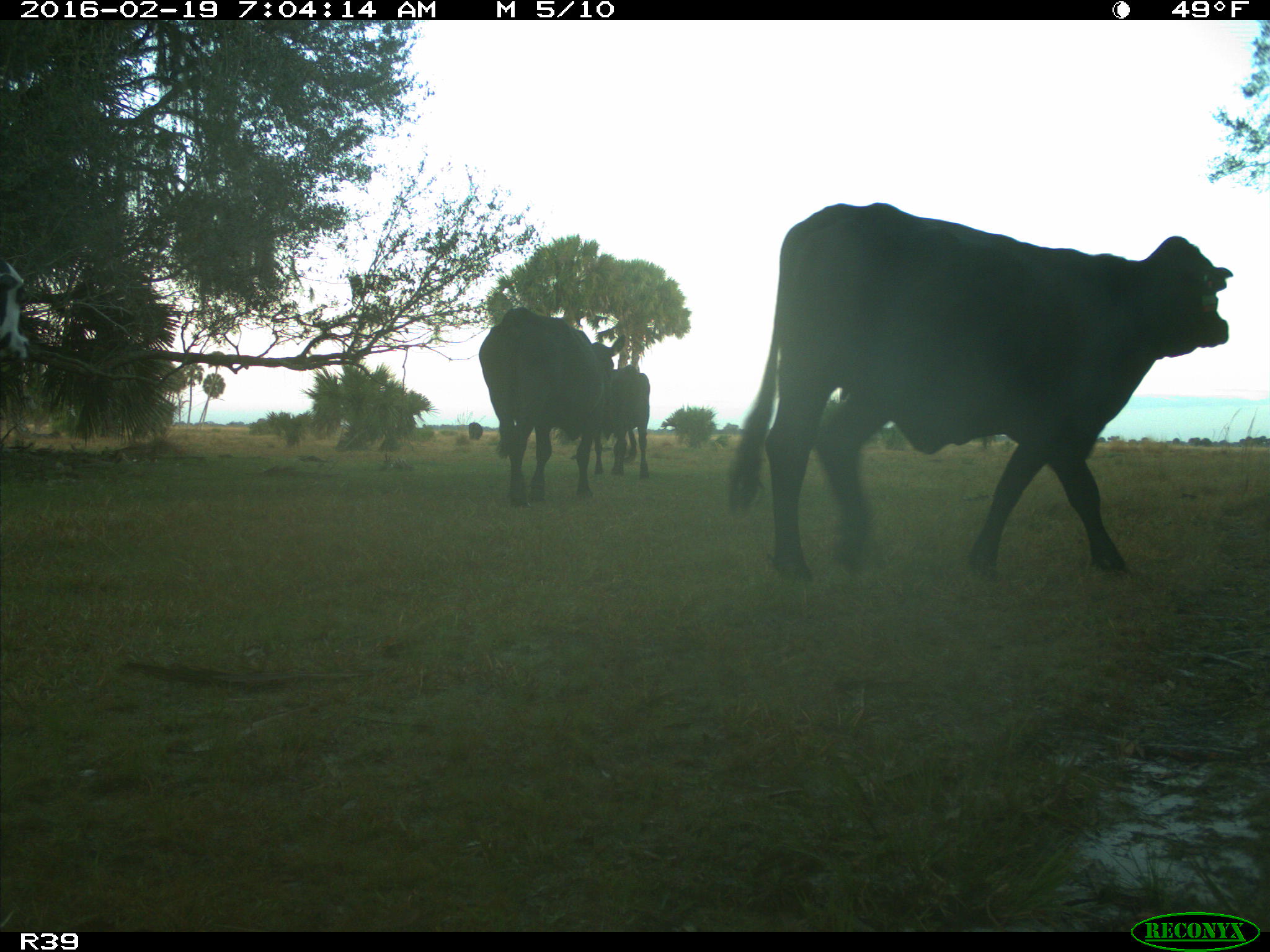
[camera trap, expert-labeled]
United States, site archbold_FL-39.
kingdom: Animalia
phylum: Chordata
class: Mammalia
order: Artiodactyla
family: Bovidae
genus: Bos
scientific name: Bos taurus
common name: domestic cow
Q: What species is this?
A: Bos taurus (domestic cow).